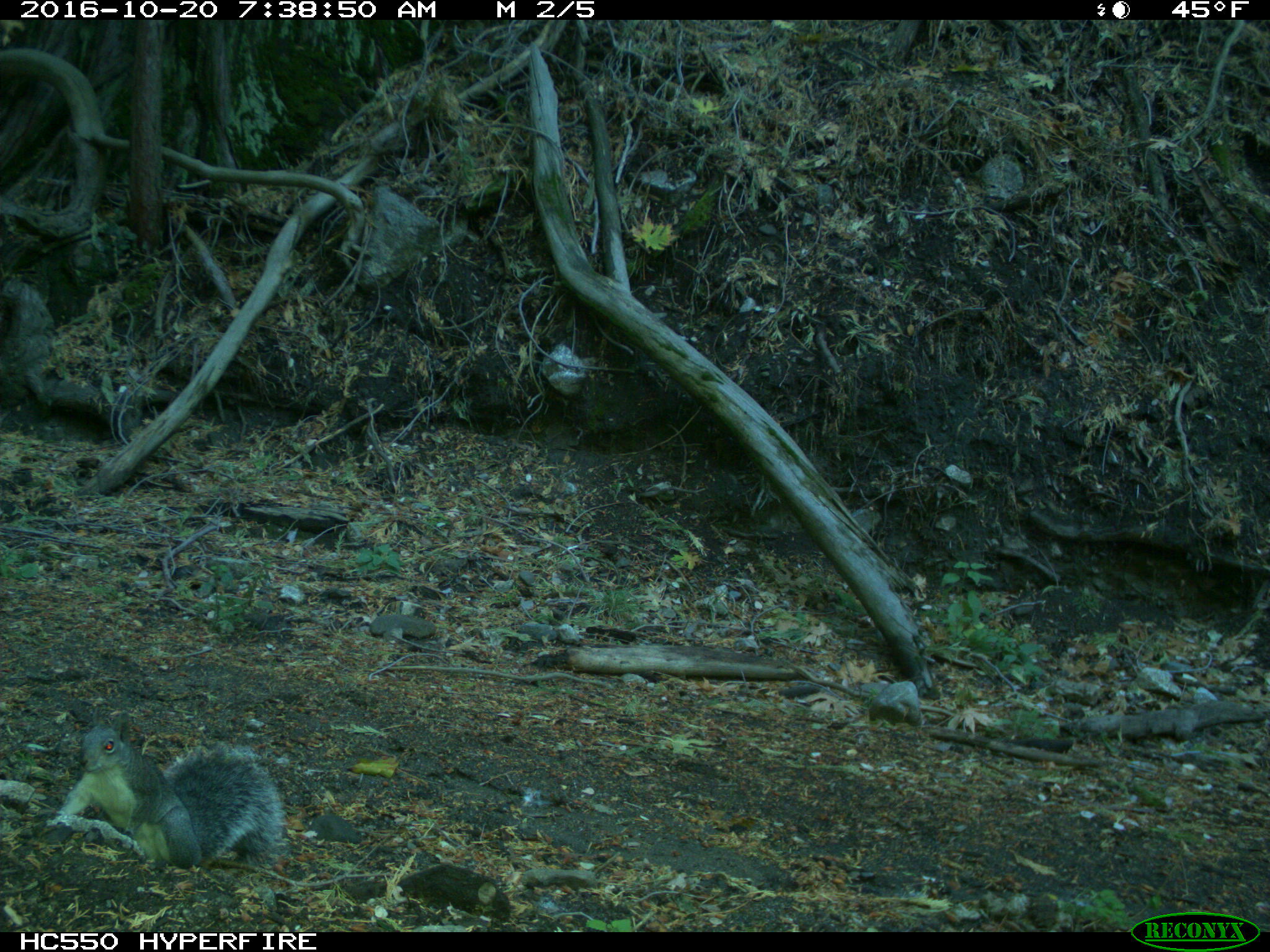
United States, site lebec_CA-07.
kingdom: Animalia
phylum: Chordata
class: Mammalia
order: Rodentia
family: Sciuridae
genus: Sciurus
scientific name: Sciurus carolinensis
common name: eastern gray squirrel